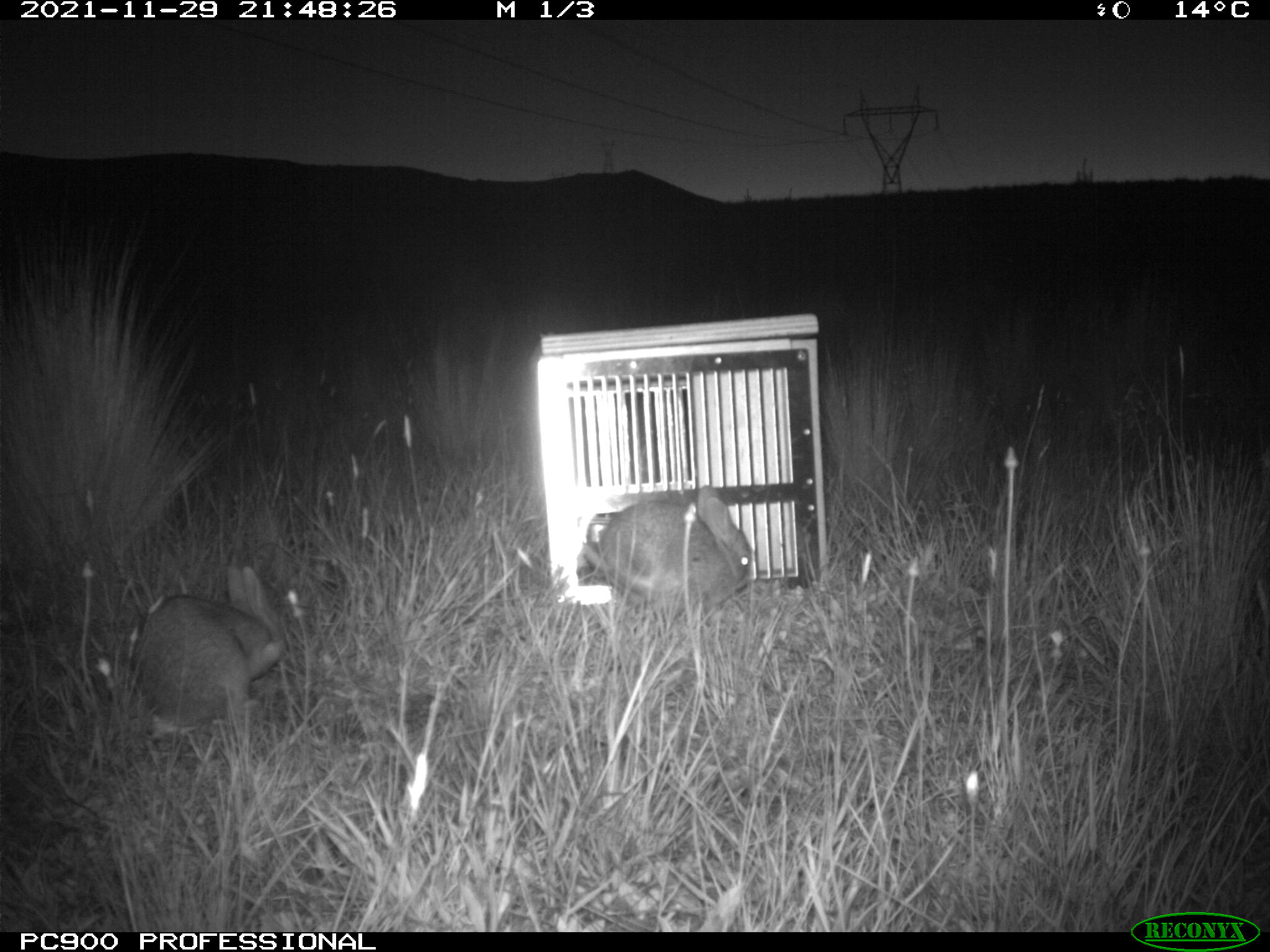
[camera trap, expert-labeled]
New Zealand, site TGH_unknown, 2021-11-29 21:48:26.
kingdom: Animalia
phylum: Chordata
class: Mammalia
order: Lagomorpha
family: Leporidae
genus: Oryctolagus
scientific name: Oryctolagus cuniculus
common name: european rabbit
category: rabbit